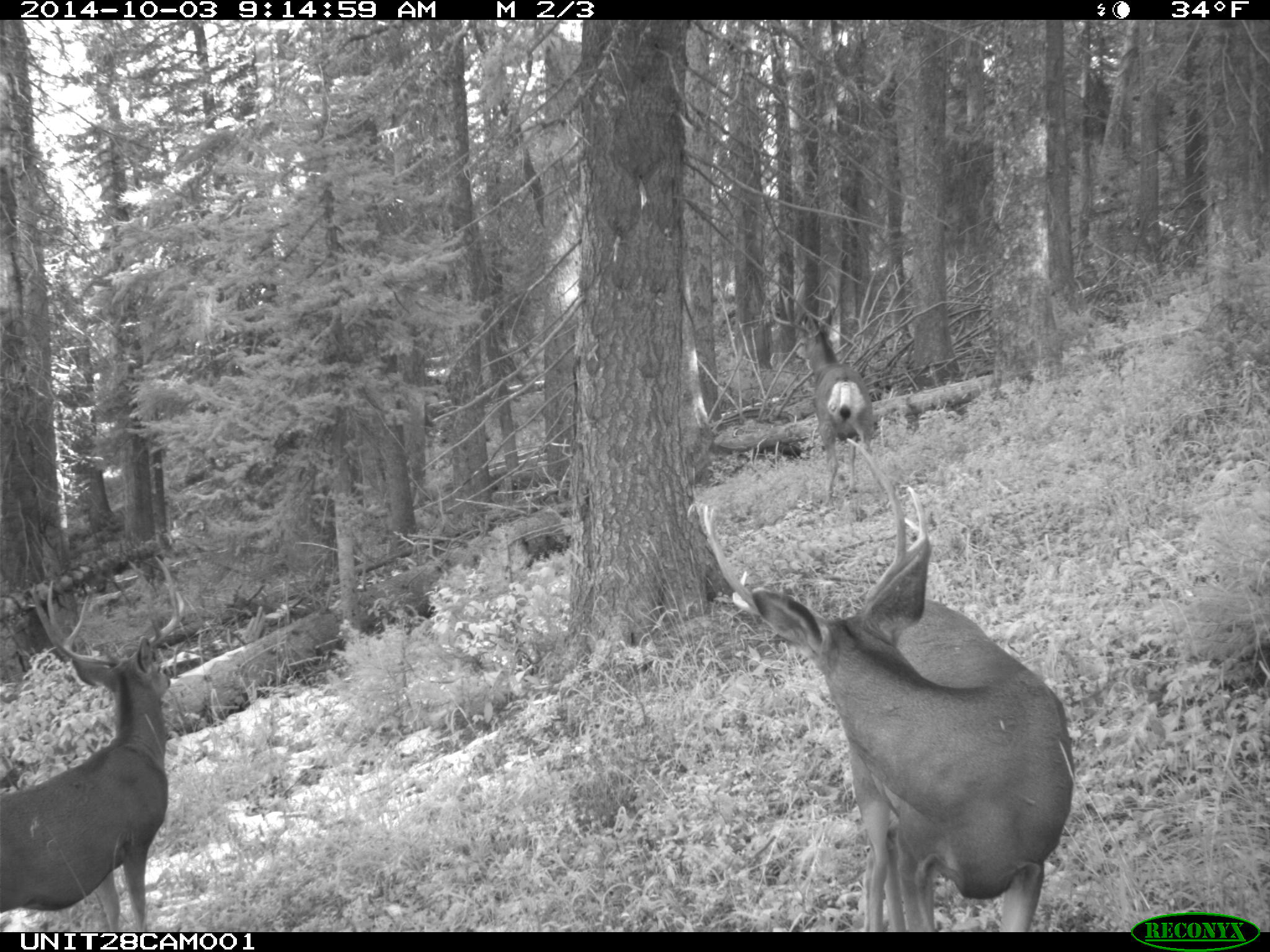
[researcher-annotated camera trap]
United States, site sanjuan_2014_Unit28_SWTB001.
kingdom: Animalia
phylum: Chordata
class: Mammalia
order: Artiodactyla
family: Cervidae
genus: Odocoileus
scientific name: Odocoileus hemionus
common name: mule deer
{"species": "Odocoileus hemionus (mule deer)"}